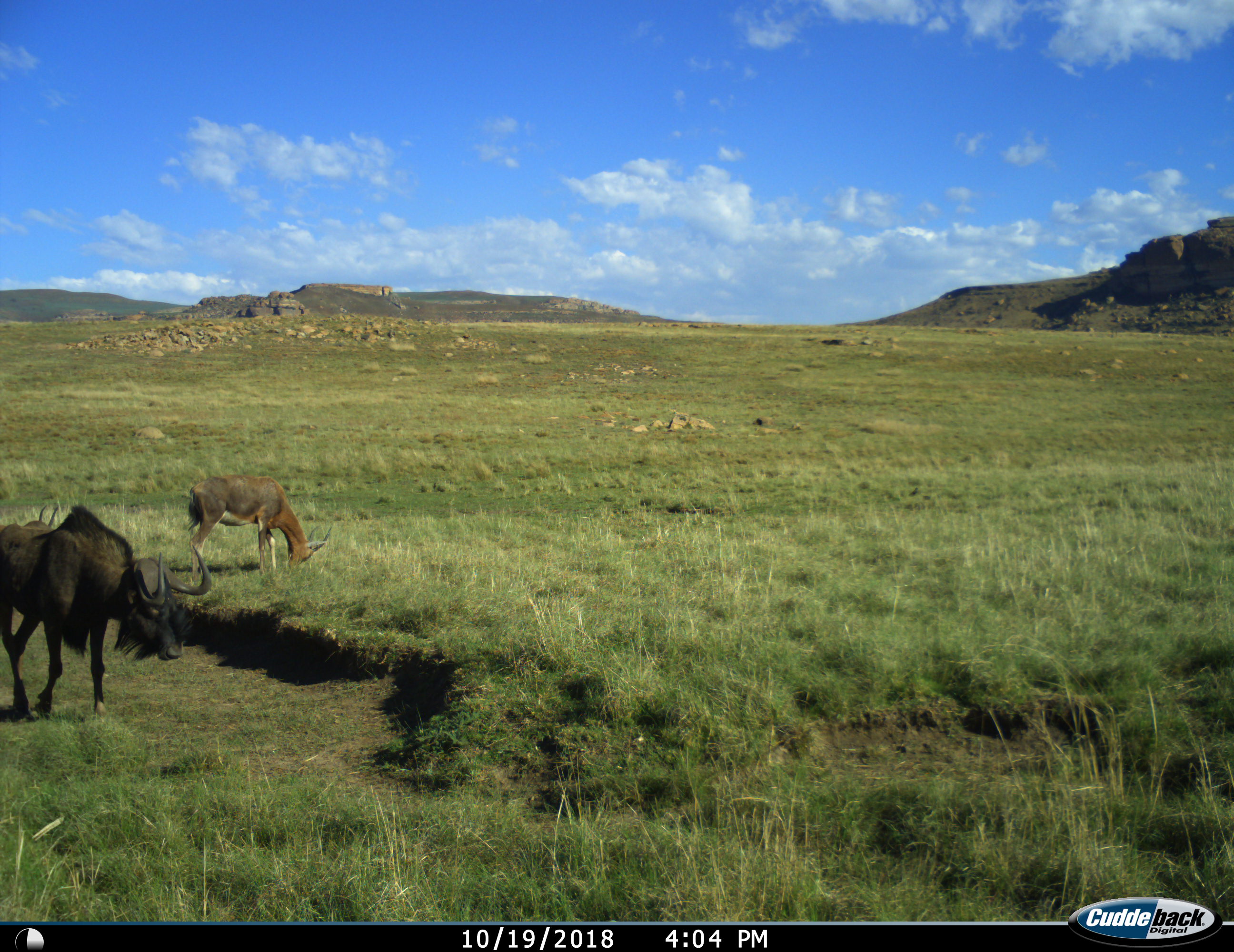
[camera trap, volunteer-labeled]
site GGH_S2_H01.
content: unidentified animal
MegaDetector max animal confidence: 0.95